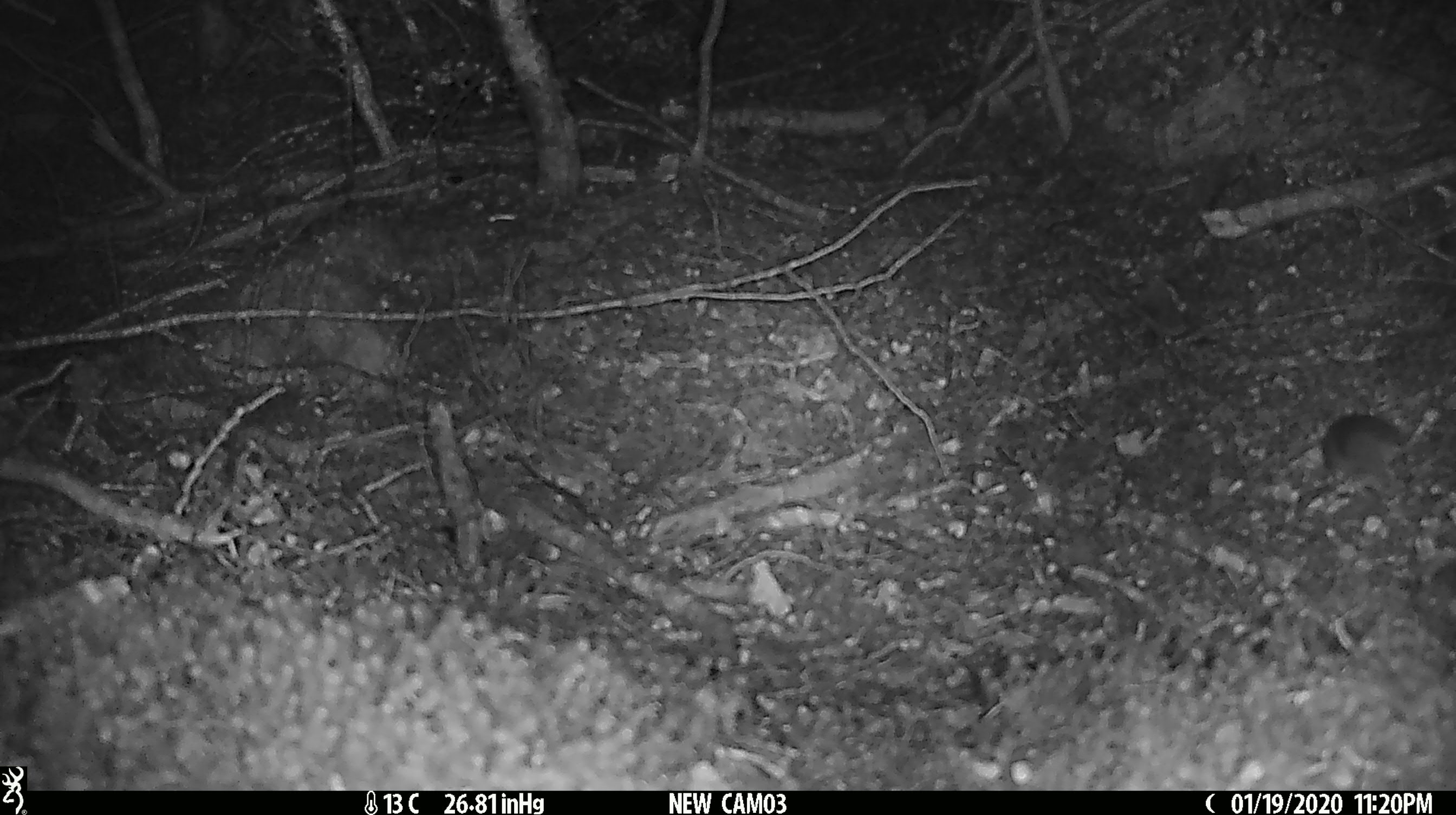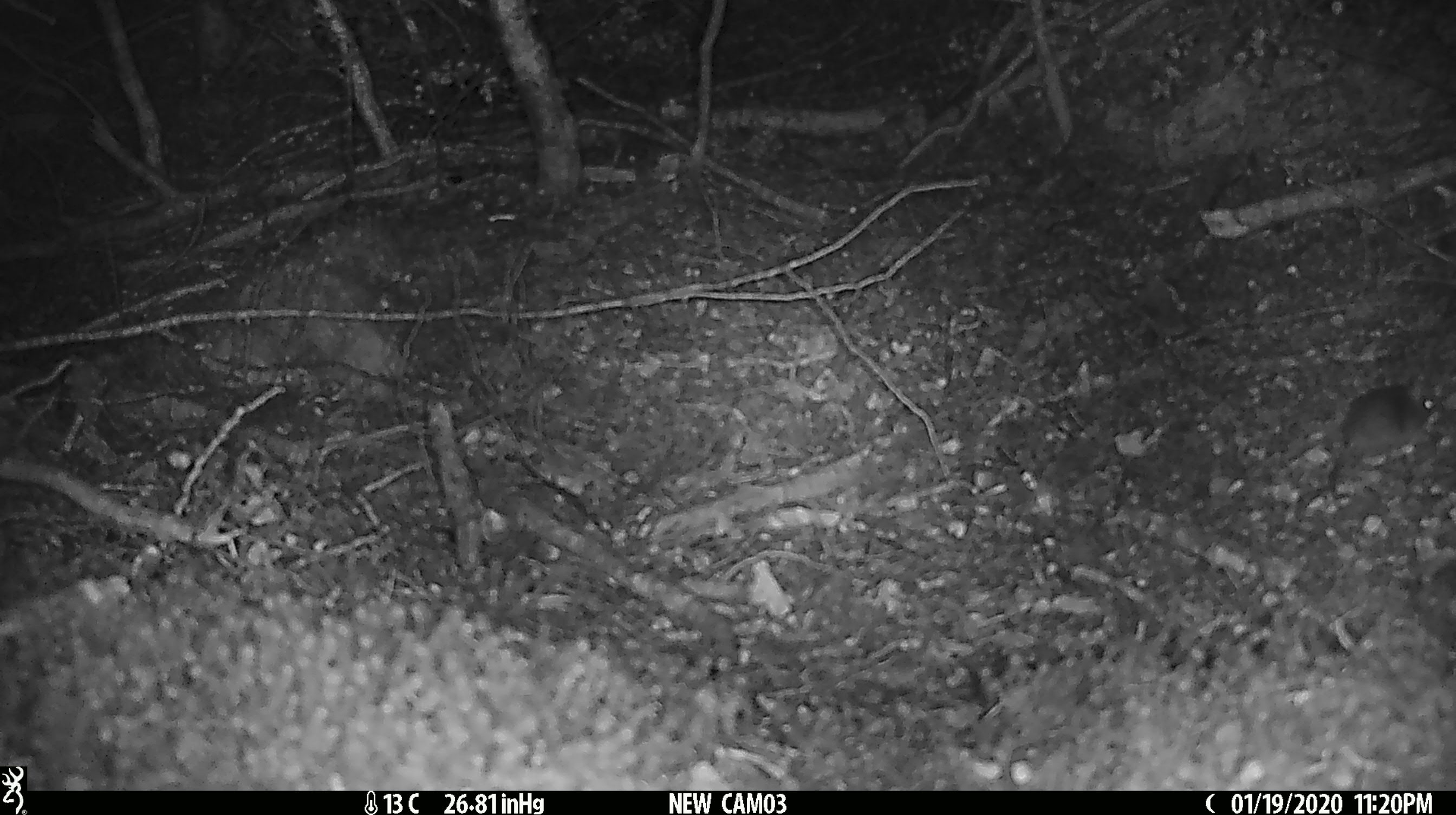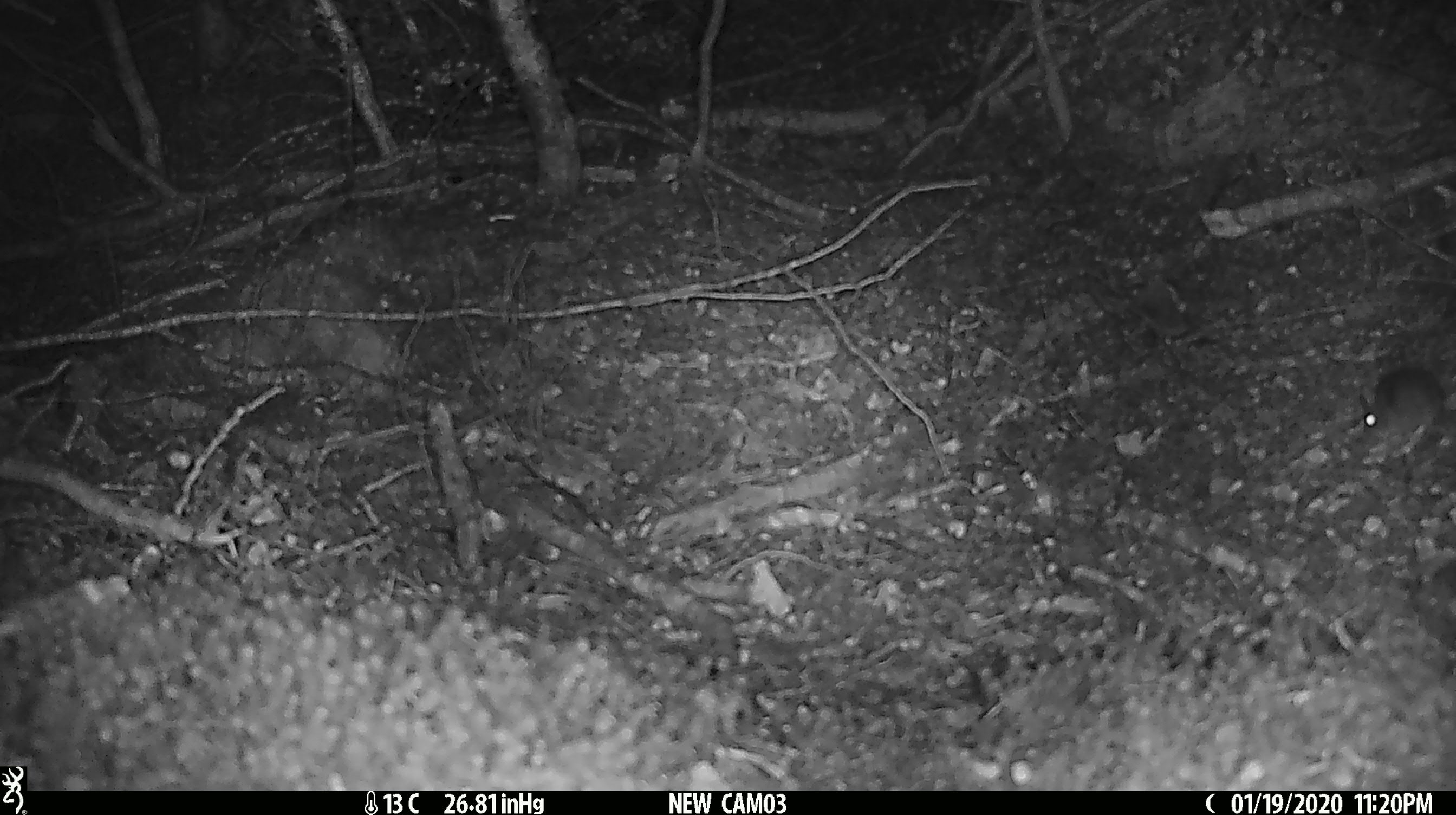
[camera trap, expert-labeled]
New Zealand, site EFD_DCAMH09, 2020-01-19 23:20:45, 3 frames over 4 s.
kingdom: Animalia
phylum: Chordata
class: Mammalia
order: Rodentia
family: Muridae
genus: Mus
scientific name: Mus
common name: mouse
Mouse (Mus).